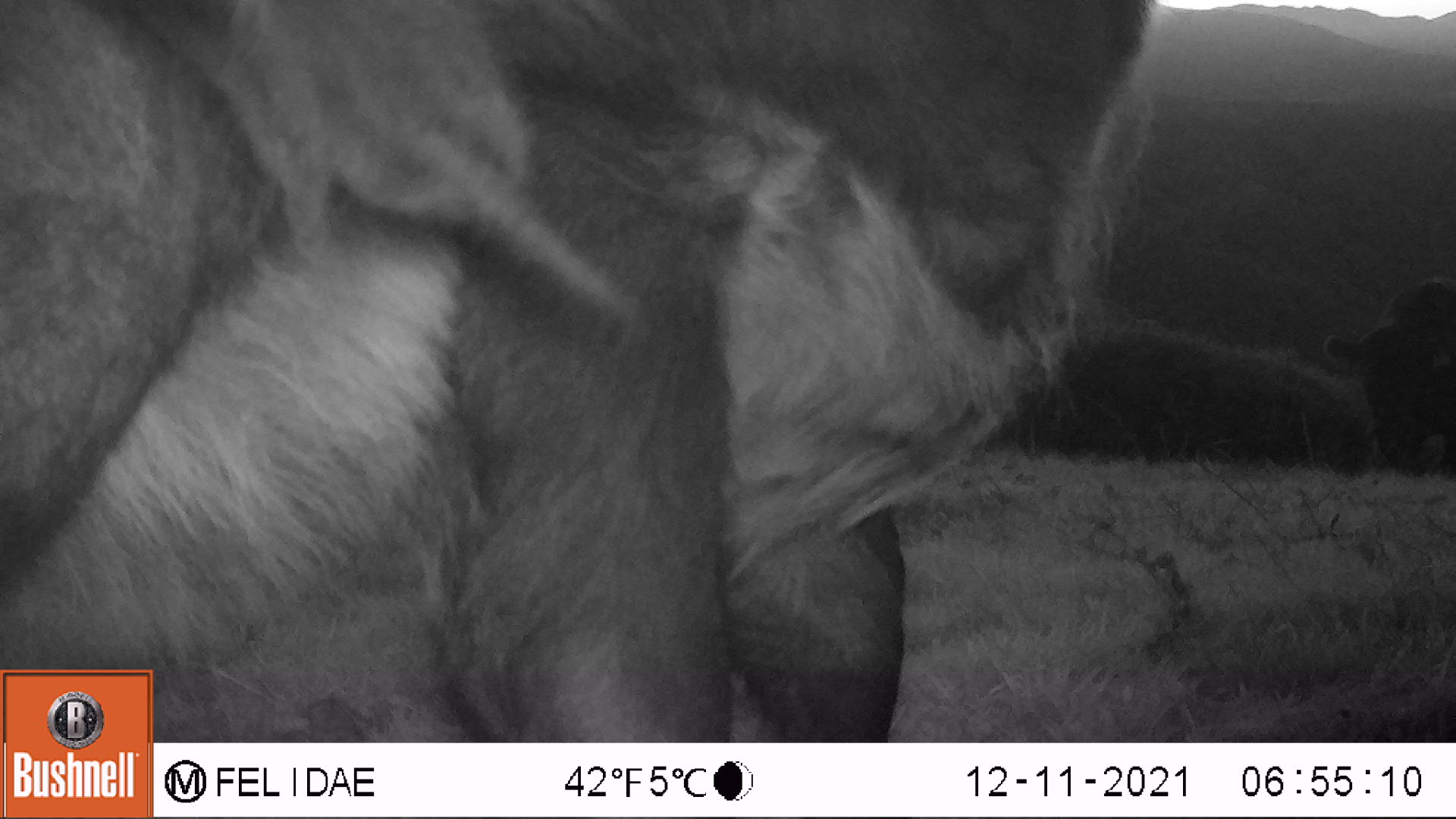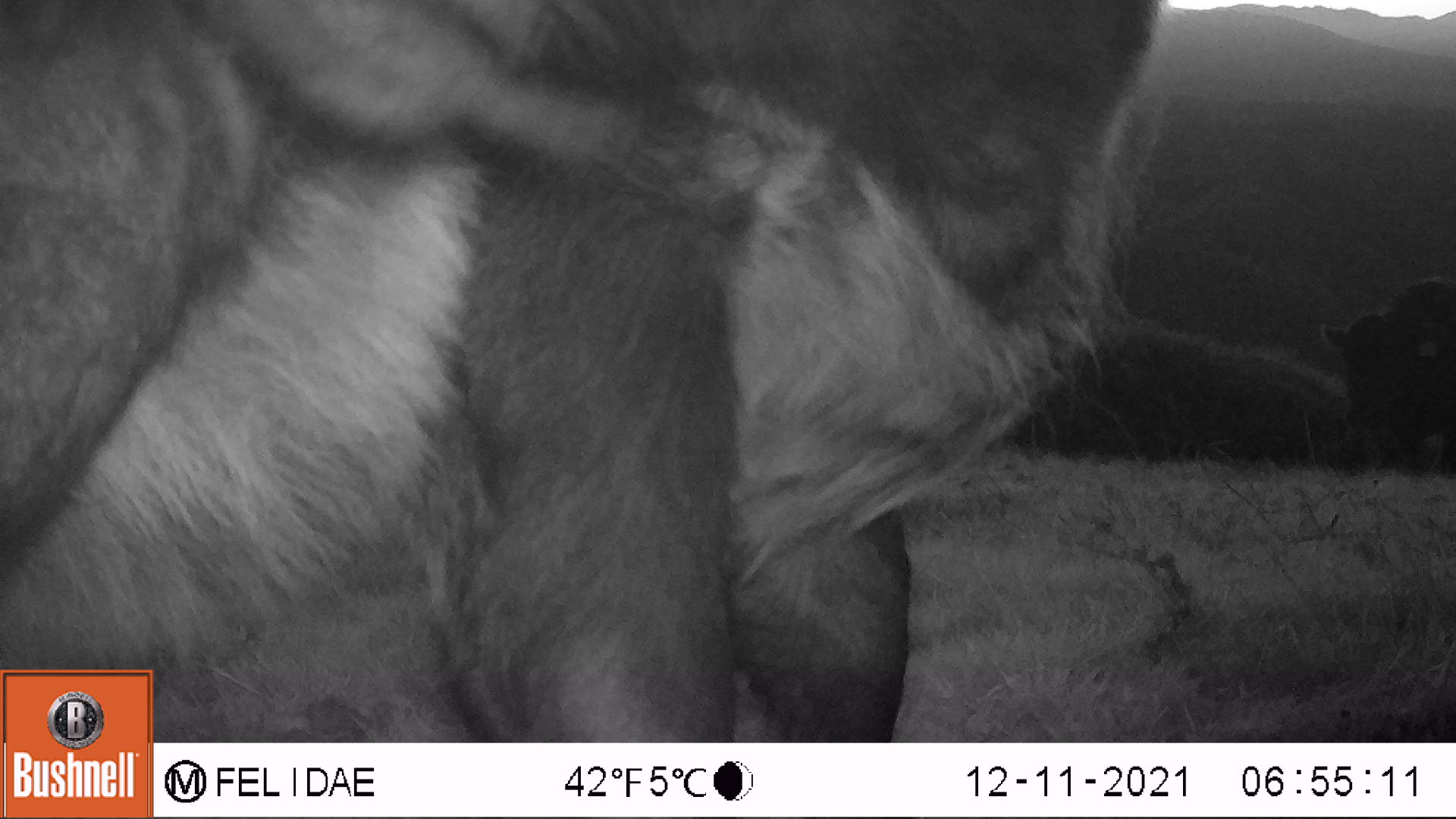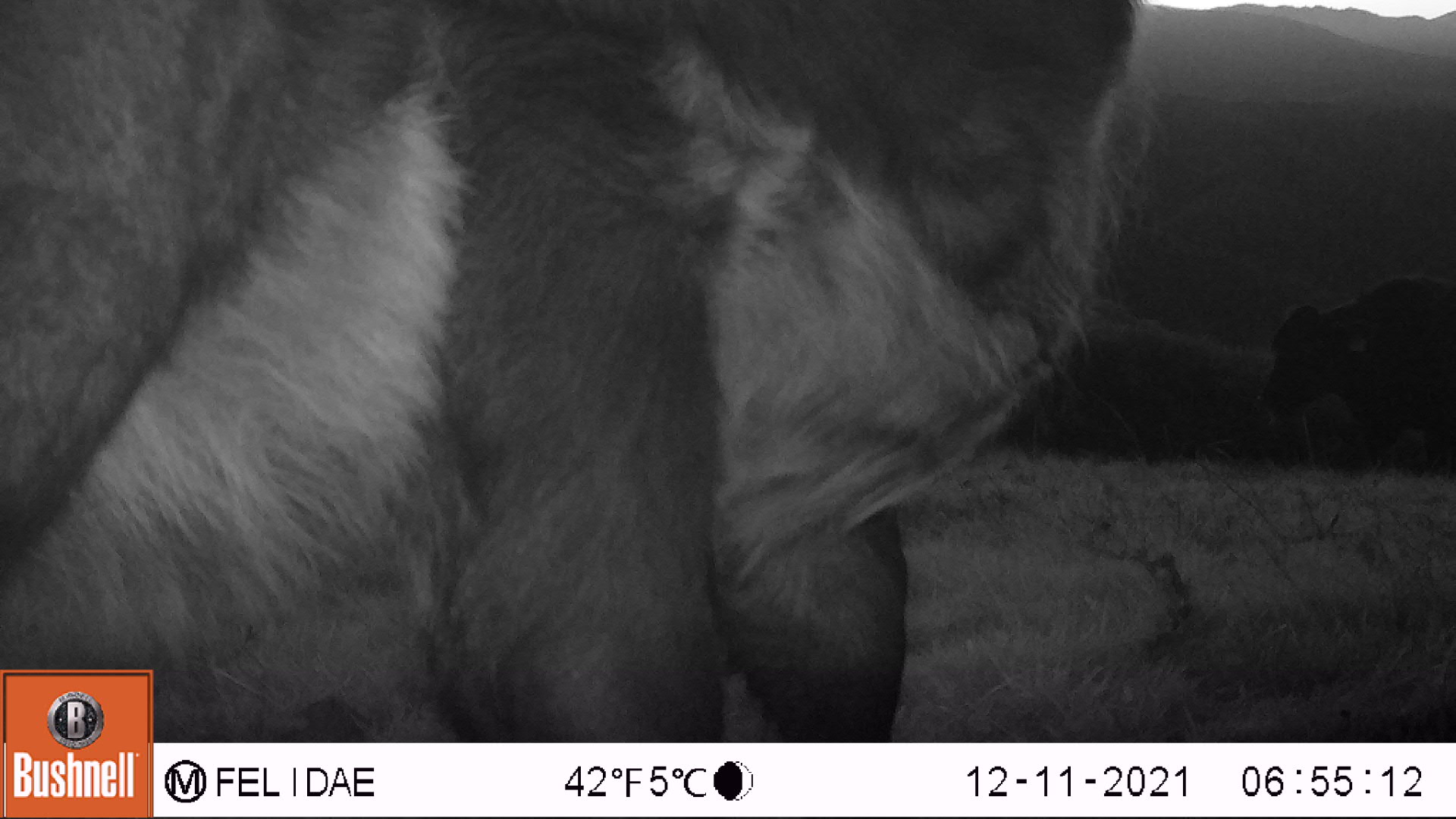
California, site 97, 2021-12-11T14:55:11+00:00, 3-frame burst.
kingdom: Animalia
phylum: Chordata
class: Mammalia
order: Artiodactyla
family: Bovidae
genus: Bos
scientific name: Bos taurus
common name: domestic cattle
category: cattle